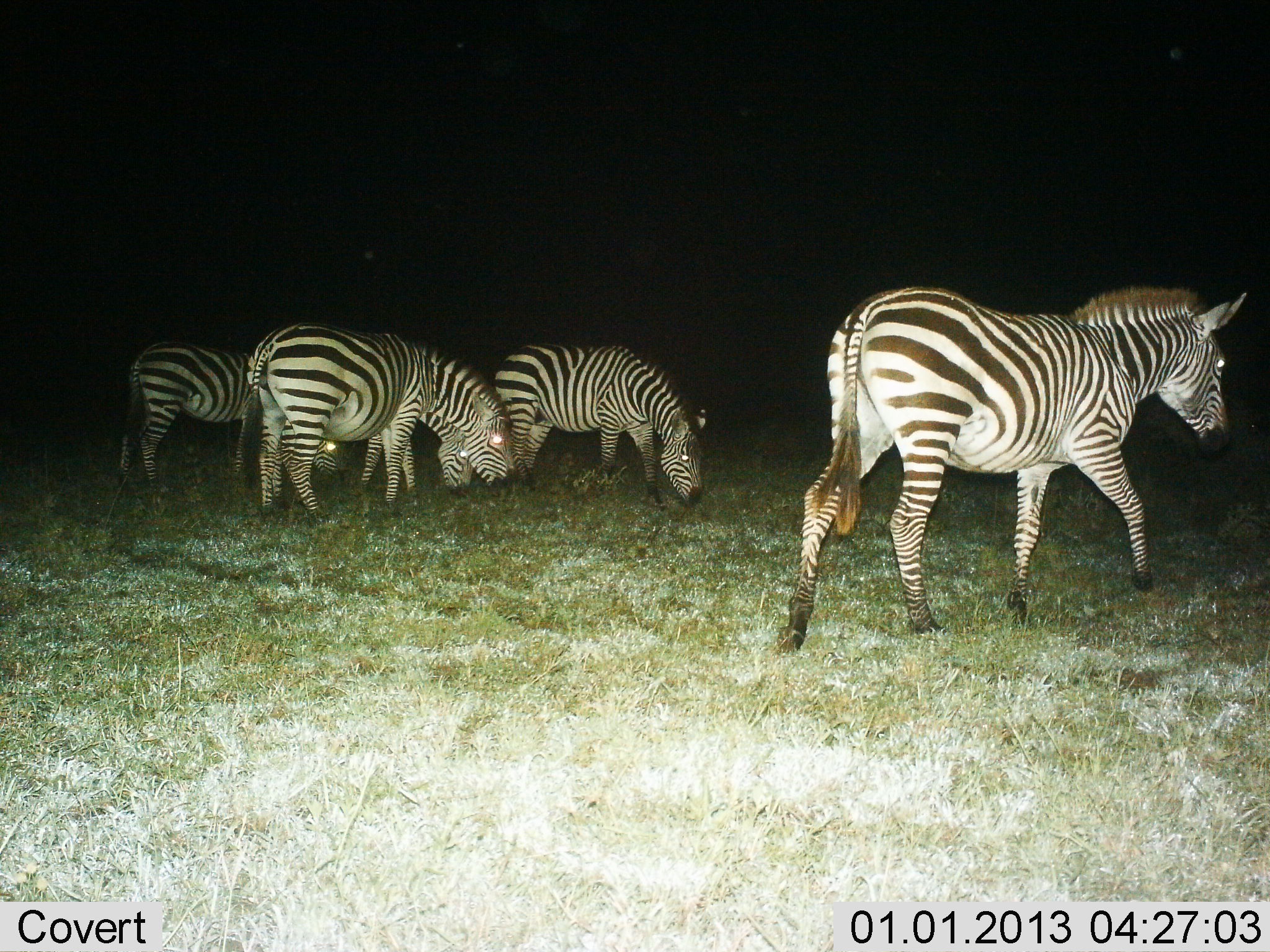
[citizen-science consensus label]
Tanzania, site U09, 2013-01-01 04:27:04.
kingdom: Animalia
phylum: Chordata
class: Mammalia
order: Perissodactyla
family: Equidae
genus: Equus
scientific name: Equus quagga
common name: plains zebra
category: zebra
Zebra (plains zebra) (Equus quagga), count 5. Behavior (volunteer vote fractions): standing 20%, resting 0%, moving 90%, interacting 0%. Young present (vote fraction): 0%. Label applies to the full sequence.